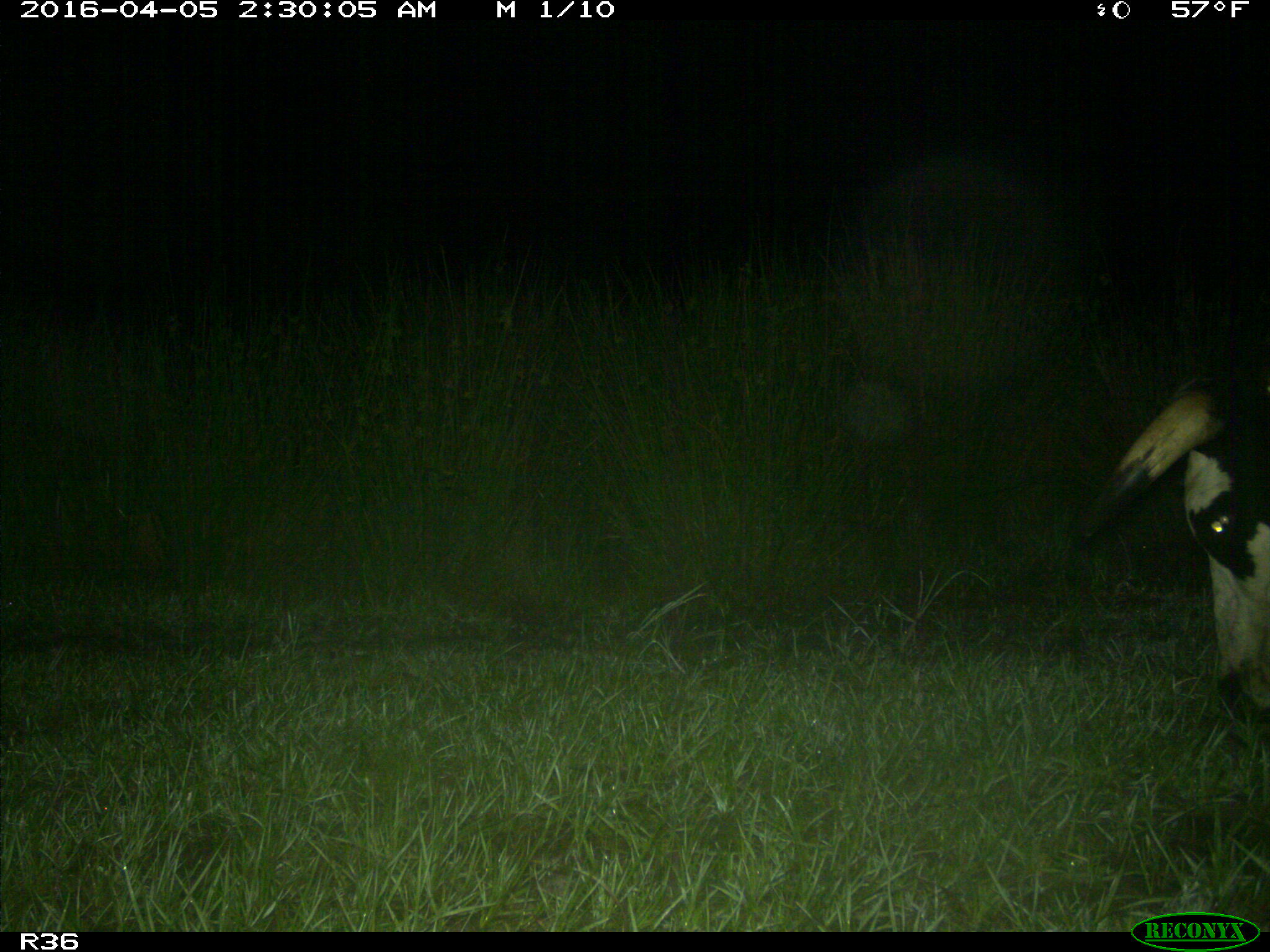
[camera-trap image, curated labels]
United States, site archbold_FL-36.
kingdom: Animalia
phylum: Chordata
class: Mammalia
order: Artiodactyla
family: Bovidae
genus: Bos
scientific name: Bos taurus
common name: domestic cow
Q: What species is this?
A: Bos taurus (domestic cow).